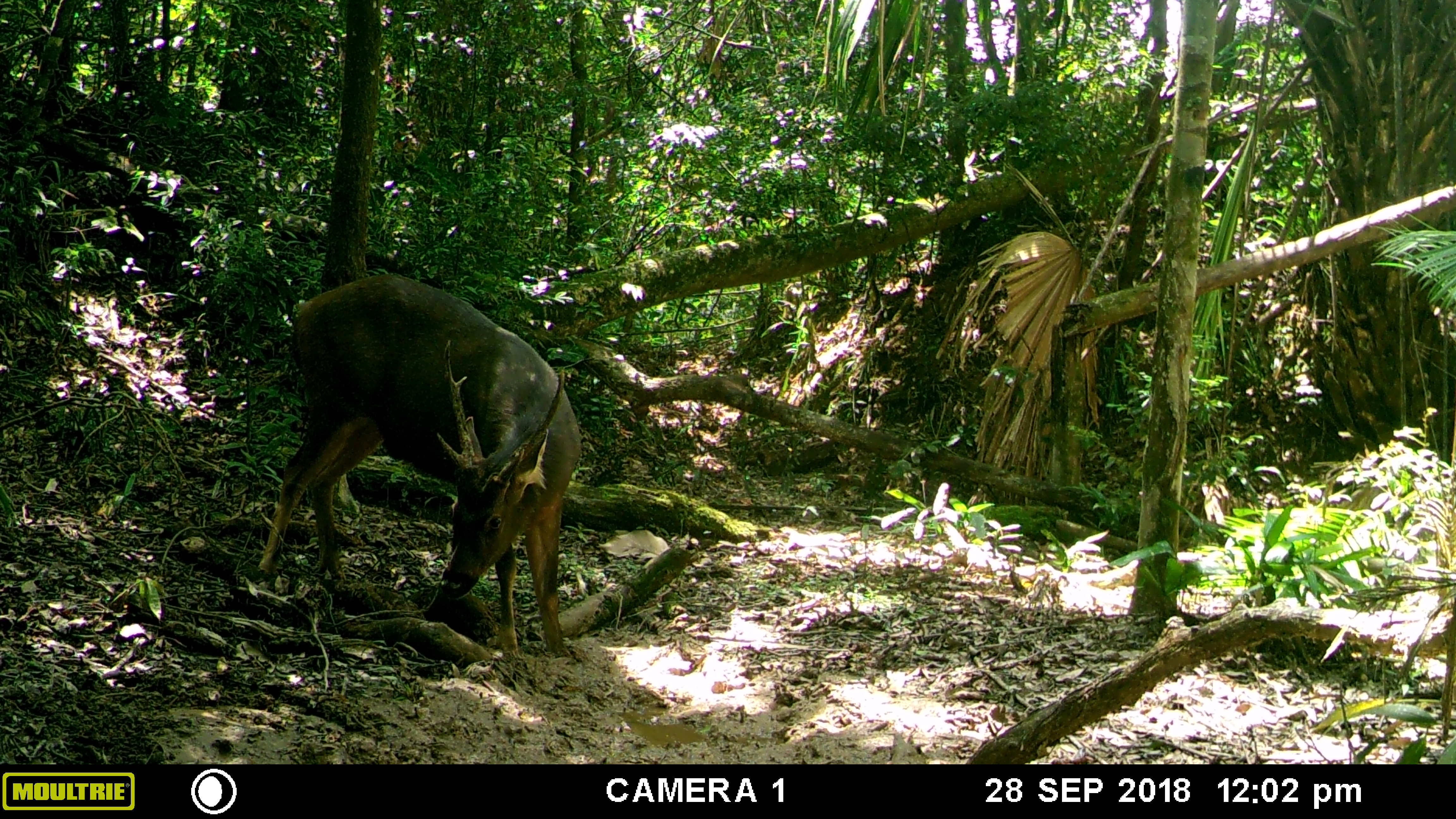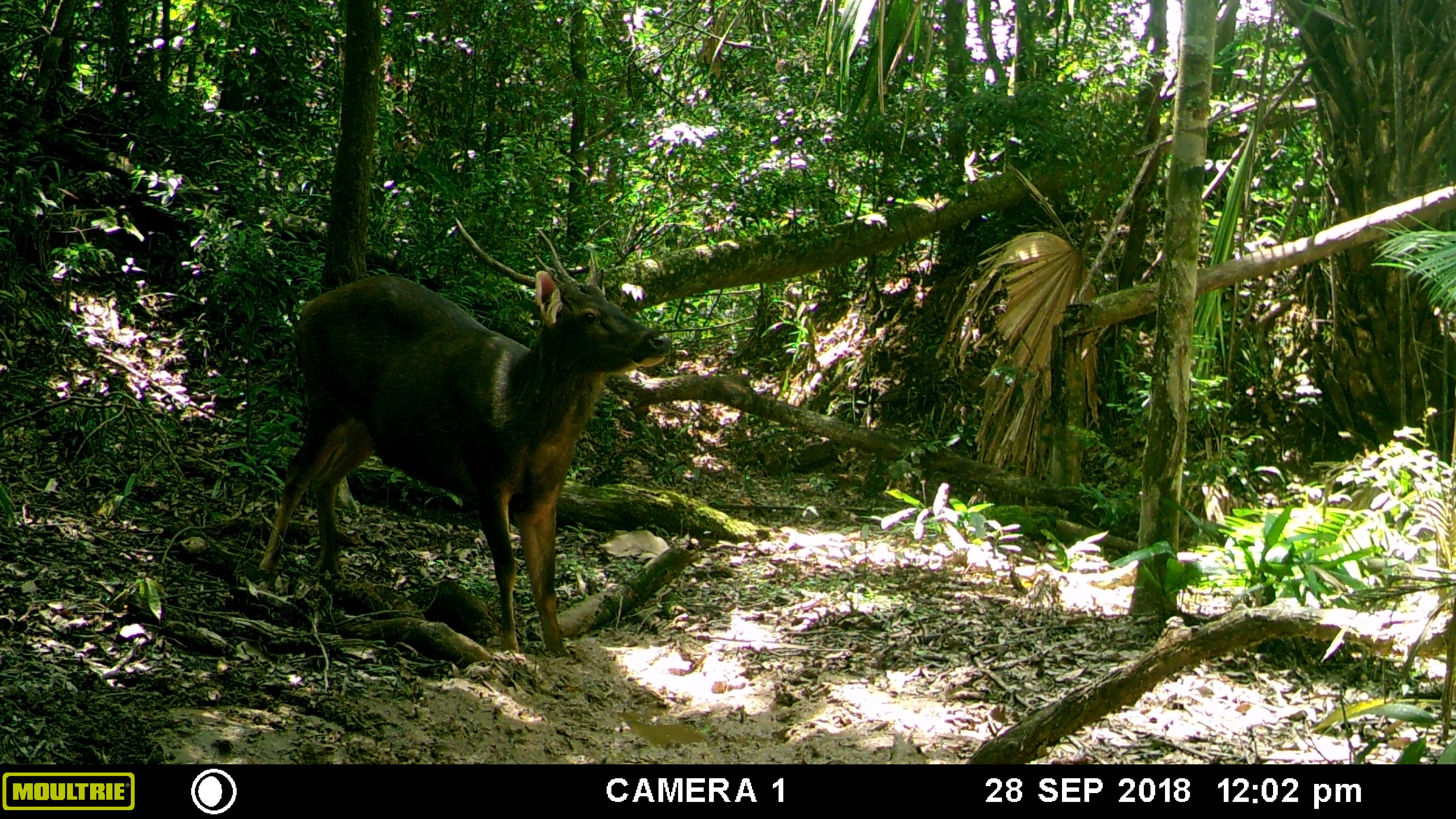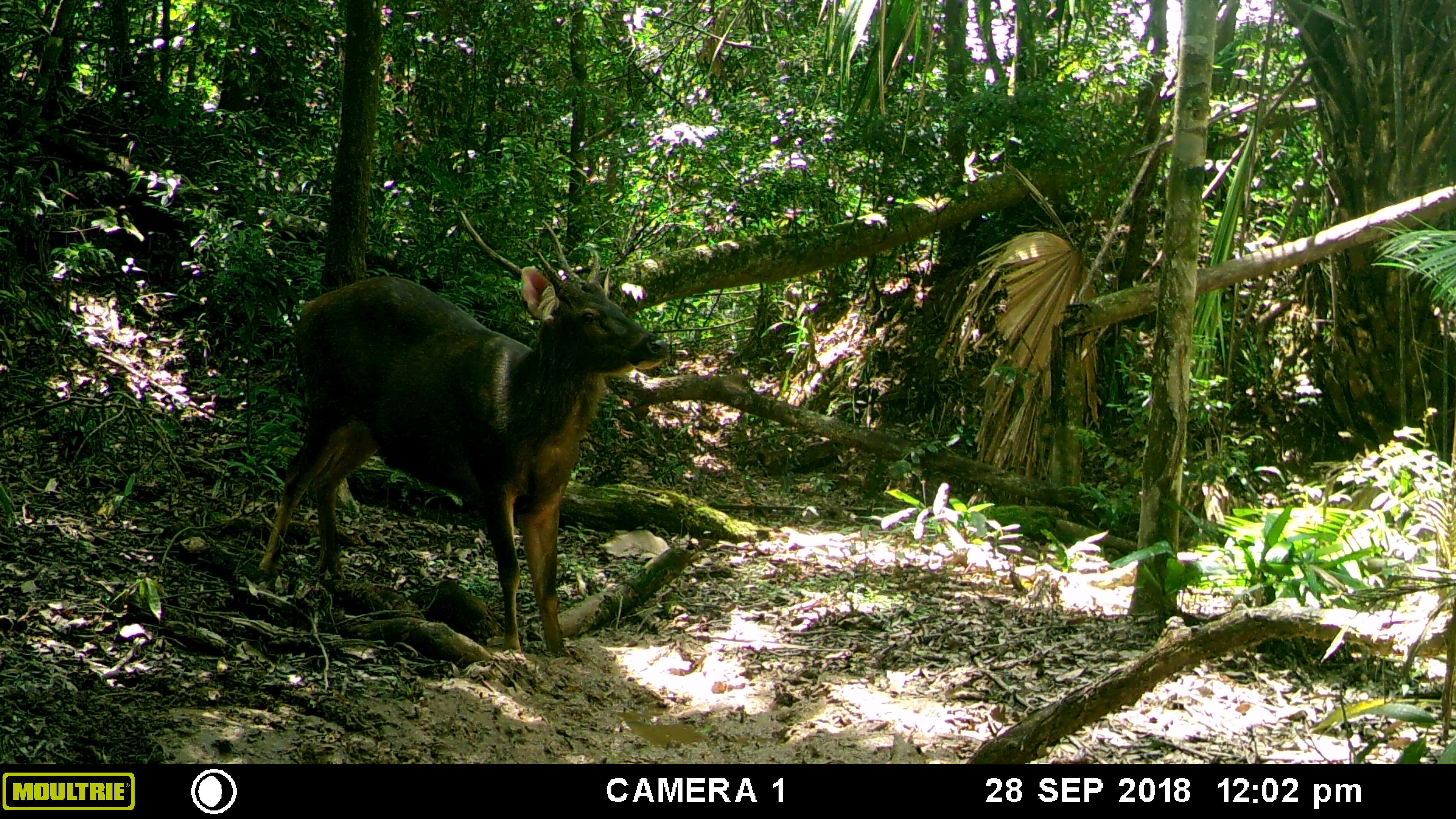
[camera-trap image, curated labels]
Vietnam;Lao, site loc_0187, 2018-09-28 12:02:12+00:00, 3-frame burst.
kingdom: Animalia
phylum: Chordata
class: Mammalia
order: Artiodactyla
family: Cervidae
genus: Rusa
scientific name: Rusa unicolor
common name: sambar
Sambar (Rusa unicolor). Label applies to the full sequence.